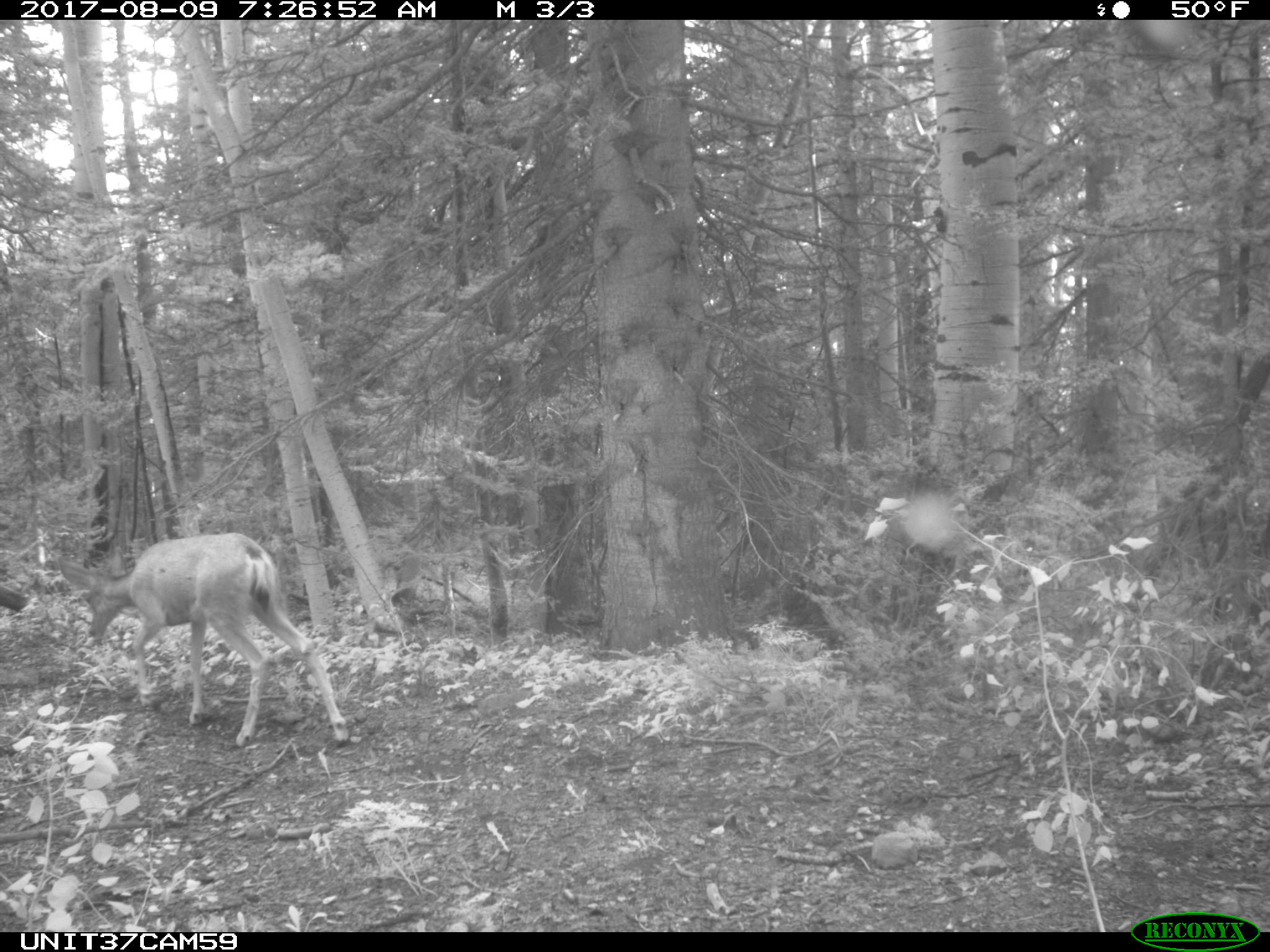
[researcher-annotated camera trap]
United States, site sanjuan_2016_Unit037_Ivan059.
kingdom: Animalia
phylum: Chordata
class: Mammalia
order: Artiodactyla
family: Cervidae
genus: Odocoileus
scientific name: Odocoileus hemionus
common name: mule deer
Odocoileus hemionus (mule deer).